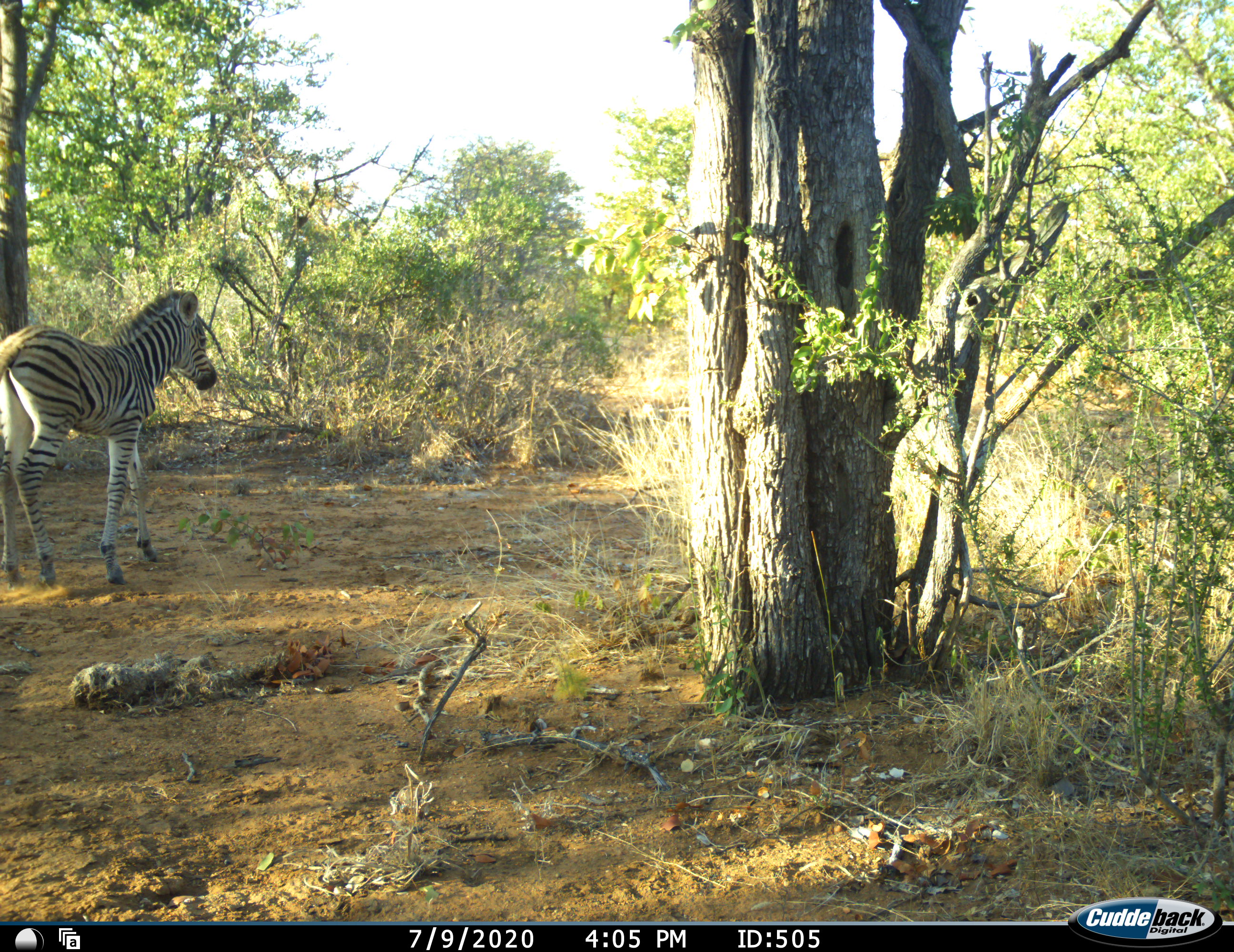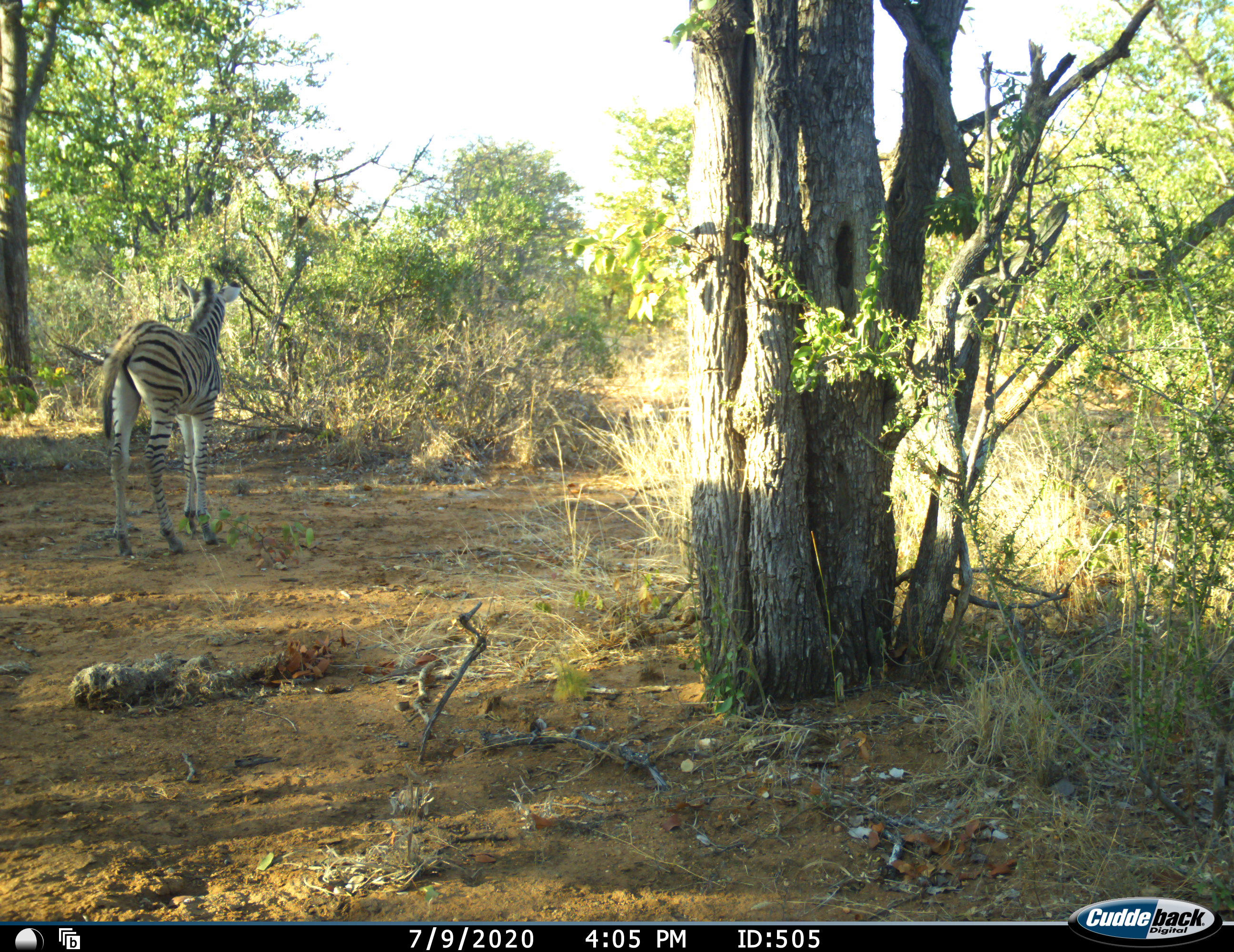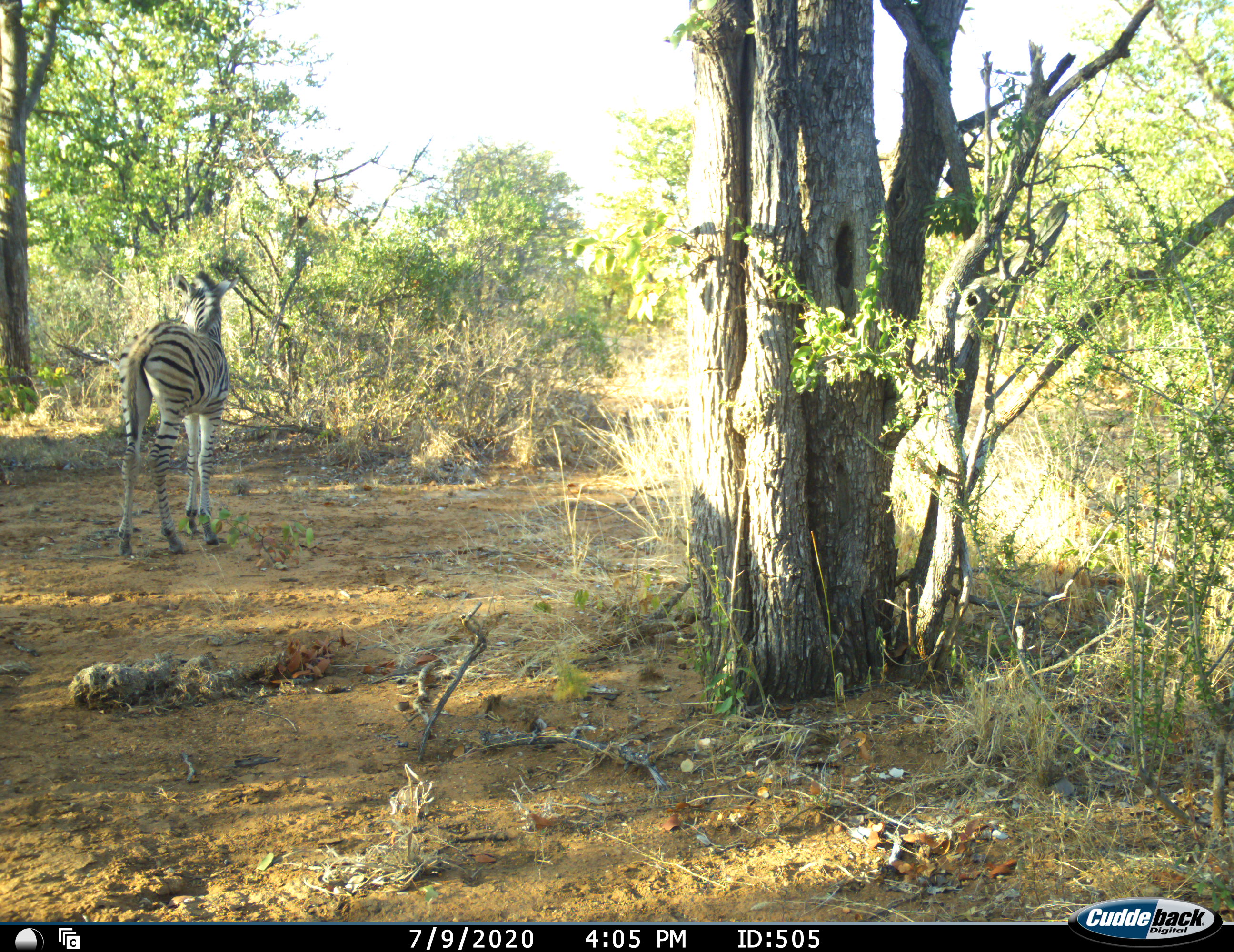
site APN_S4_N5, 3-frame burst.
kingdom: Animalia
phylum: Chordata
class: Mammalia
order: Perissodactyla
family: Equidae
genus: Equus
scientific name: Equus quagga burchellii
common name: burchell's zebra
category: zebraburchells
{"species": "zebraburchells (burchell's zebra) (Equus quagga burchellii)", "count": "1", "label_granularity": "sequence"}